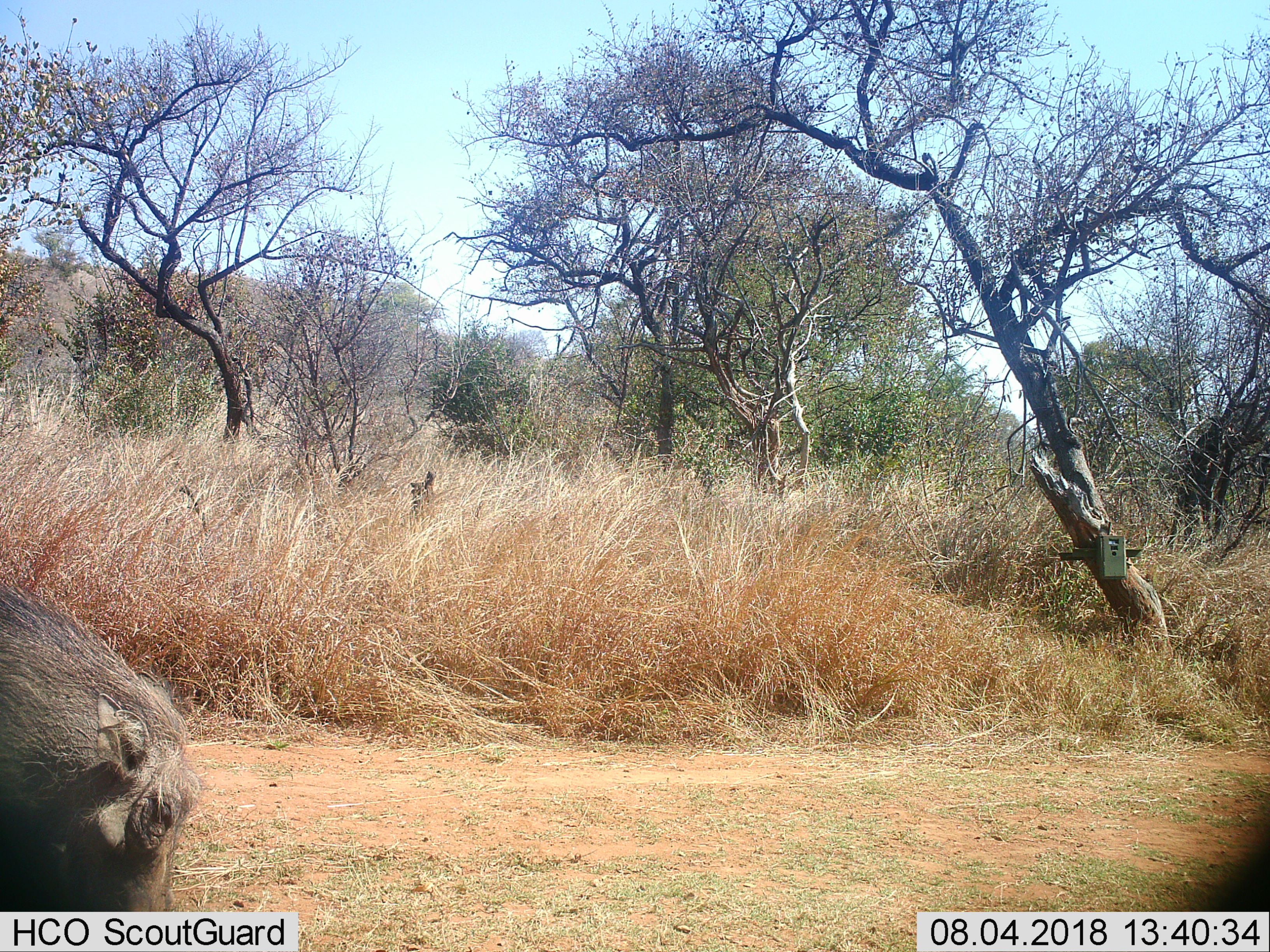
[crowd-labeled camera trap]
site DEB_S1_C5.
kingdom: Animalia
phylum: Chordata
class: Mammalia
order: Artiodactyla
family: Suidae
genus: Phacochoerus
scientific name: Phacochoerus africanus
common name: warthog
Warthog (Phacochoerus africanus), count 1. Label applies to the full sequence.